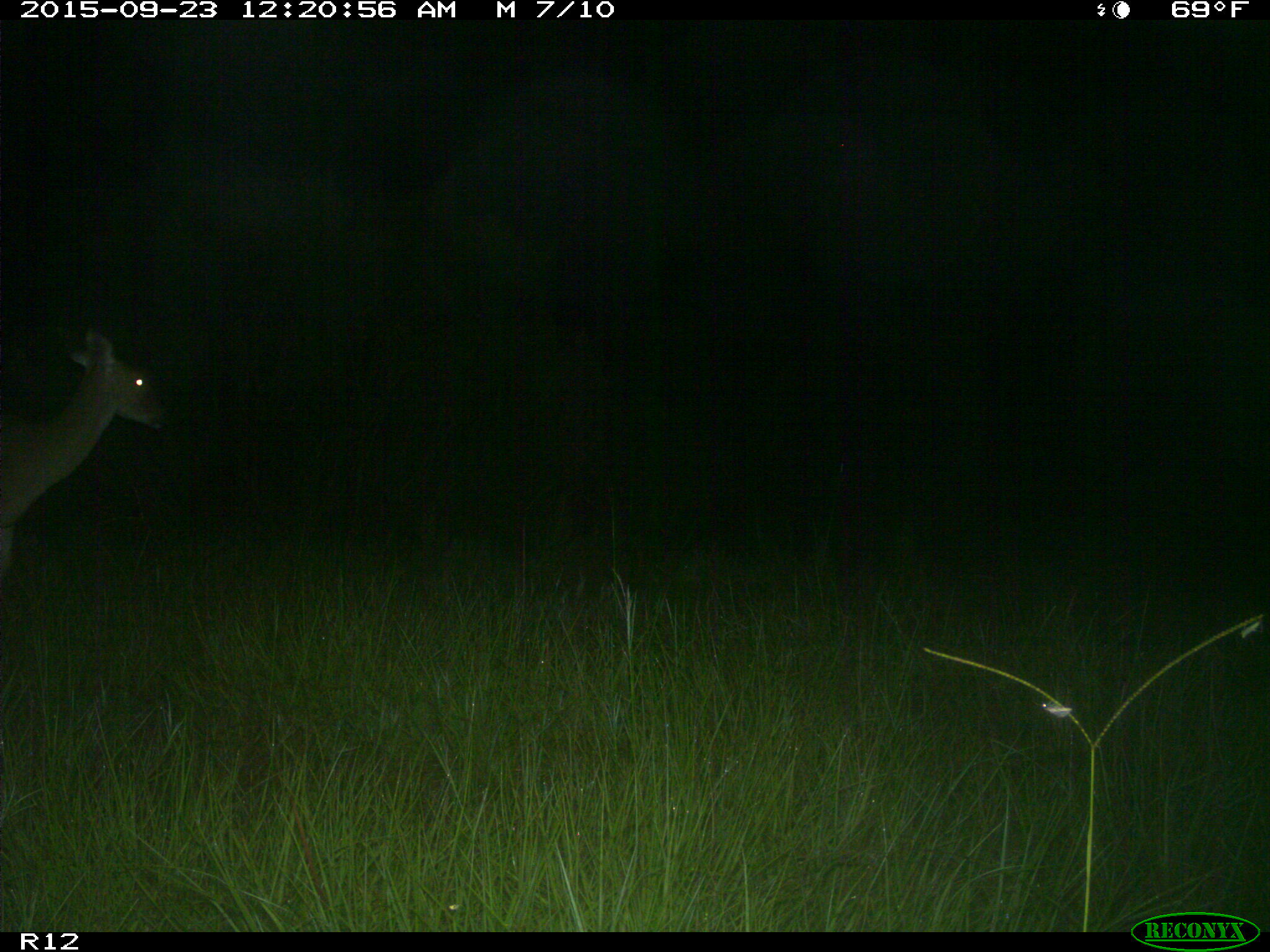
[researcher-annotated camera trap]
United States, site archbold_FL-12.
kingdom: Animalia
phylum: Chordata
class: Mammalia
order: Artiodactyla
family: Cervidae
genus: Odocoileus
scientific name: Odocoileus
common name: deer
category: unidentified deer